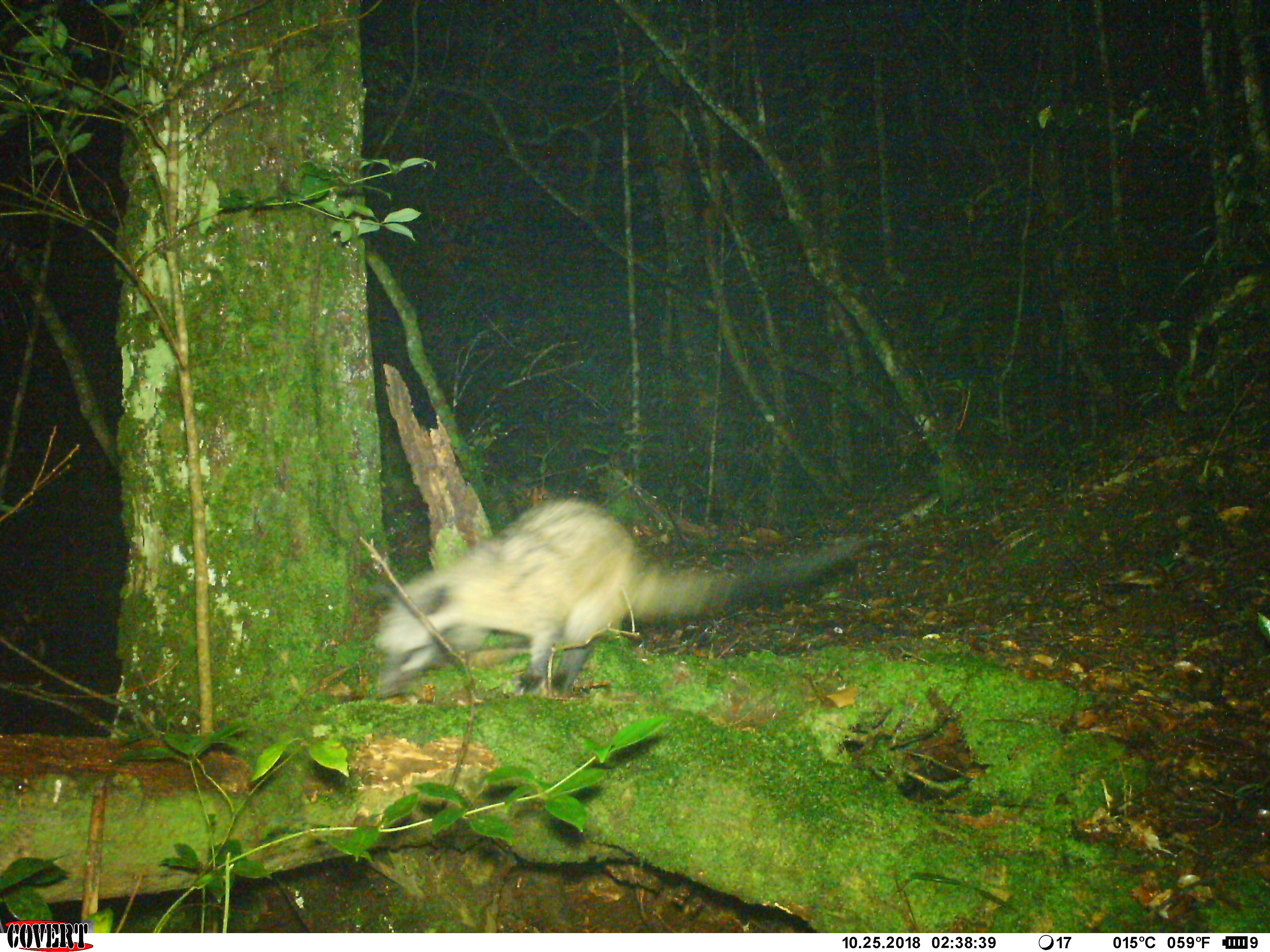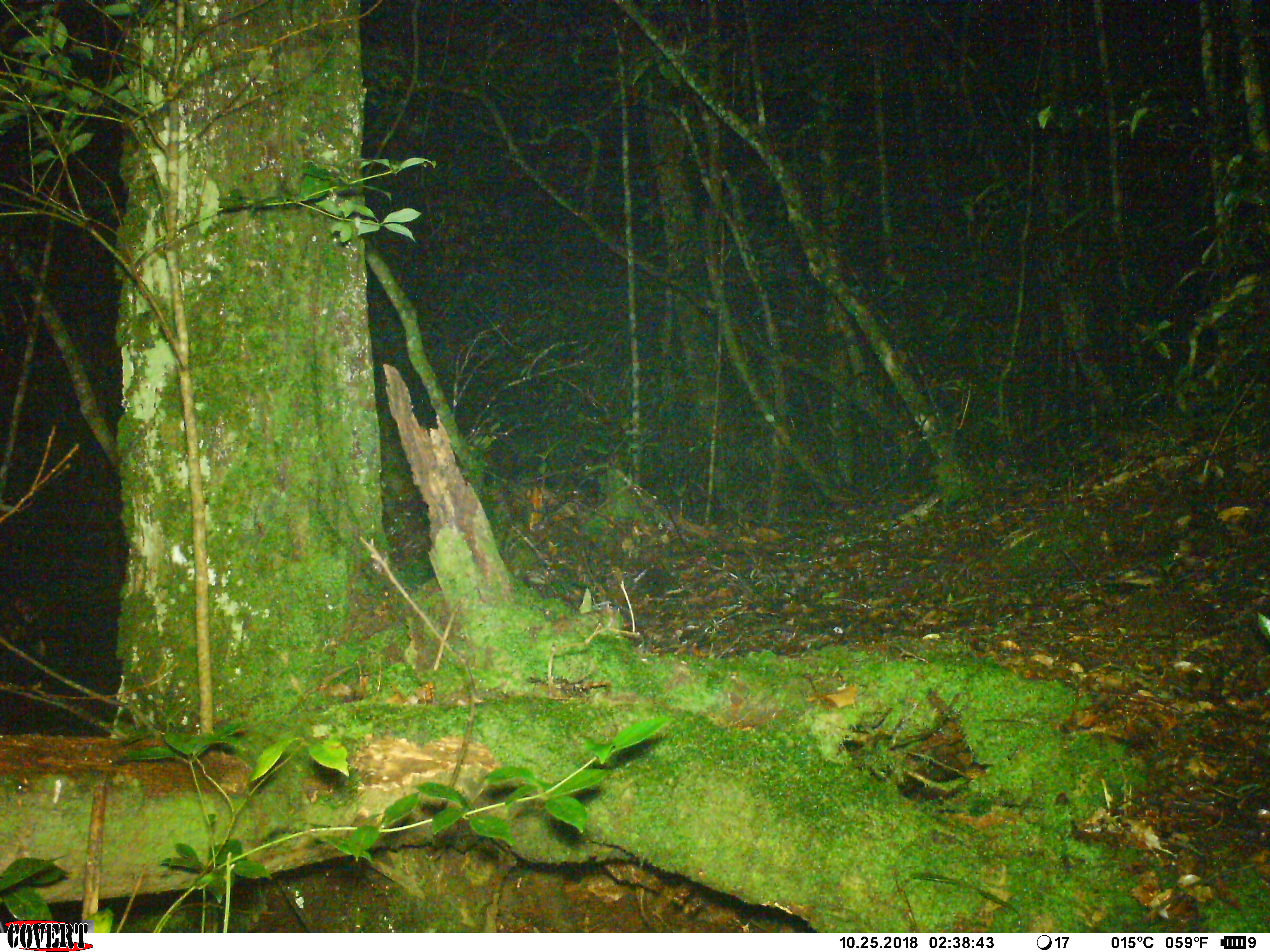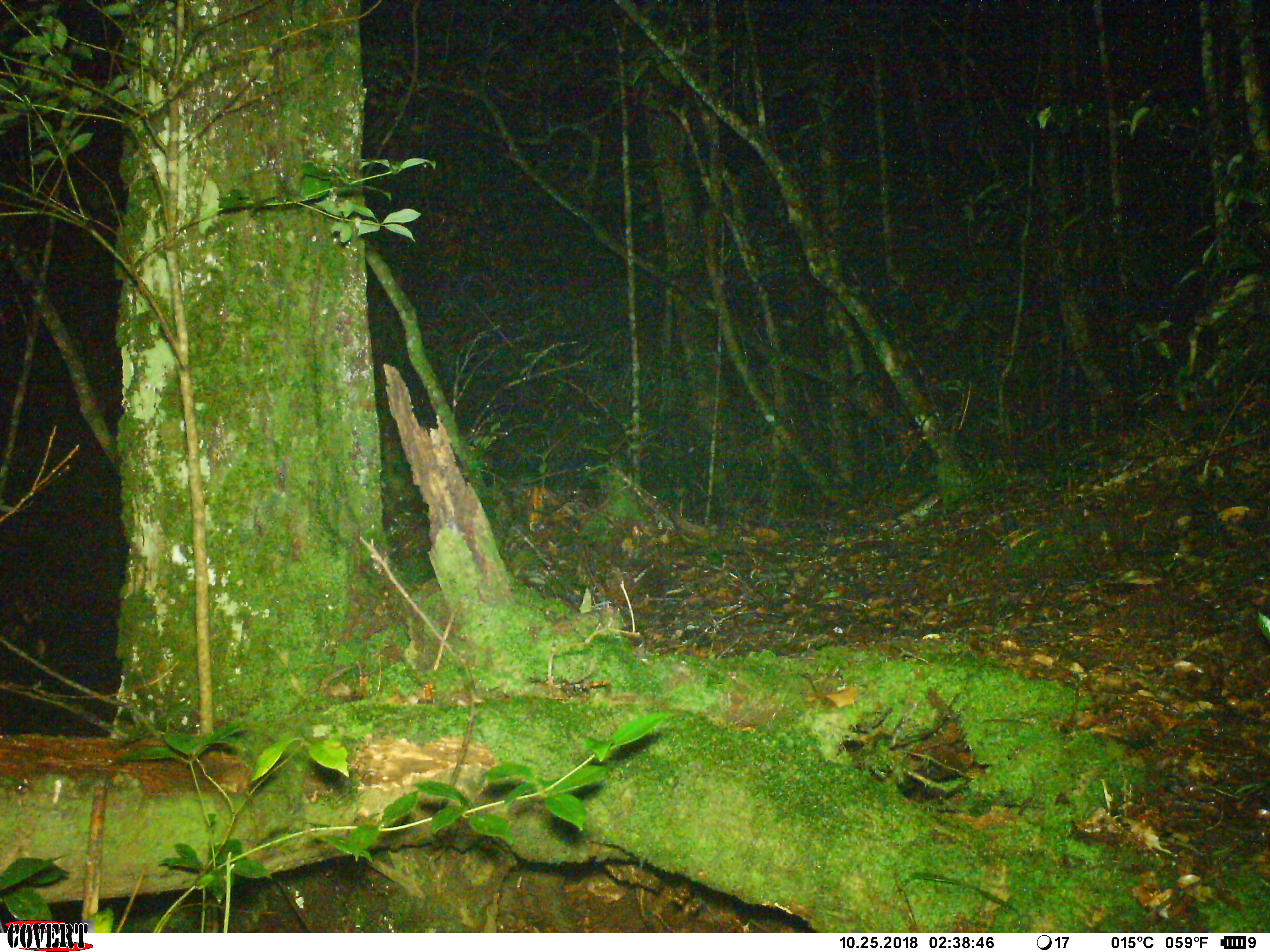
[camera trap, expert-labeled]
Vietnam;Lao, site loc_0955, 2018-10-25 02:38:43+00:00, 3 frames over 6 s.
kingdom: Animalia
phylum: Chordata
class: Mammalia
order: Carnivora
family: Viverridae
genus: Paradoxurus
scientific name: Paradoxurus hermaphroditus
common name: common palm civet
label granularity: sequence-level